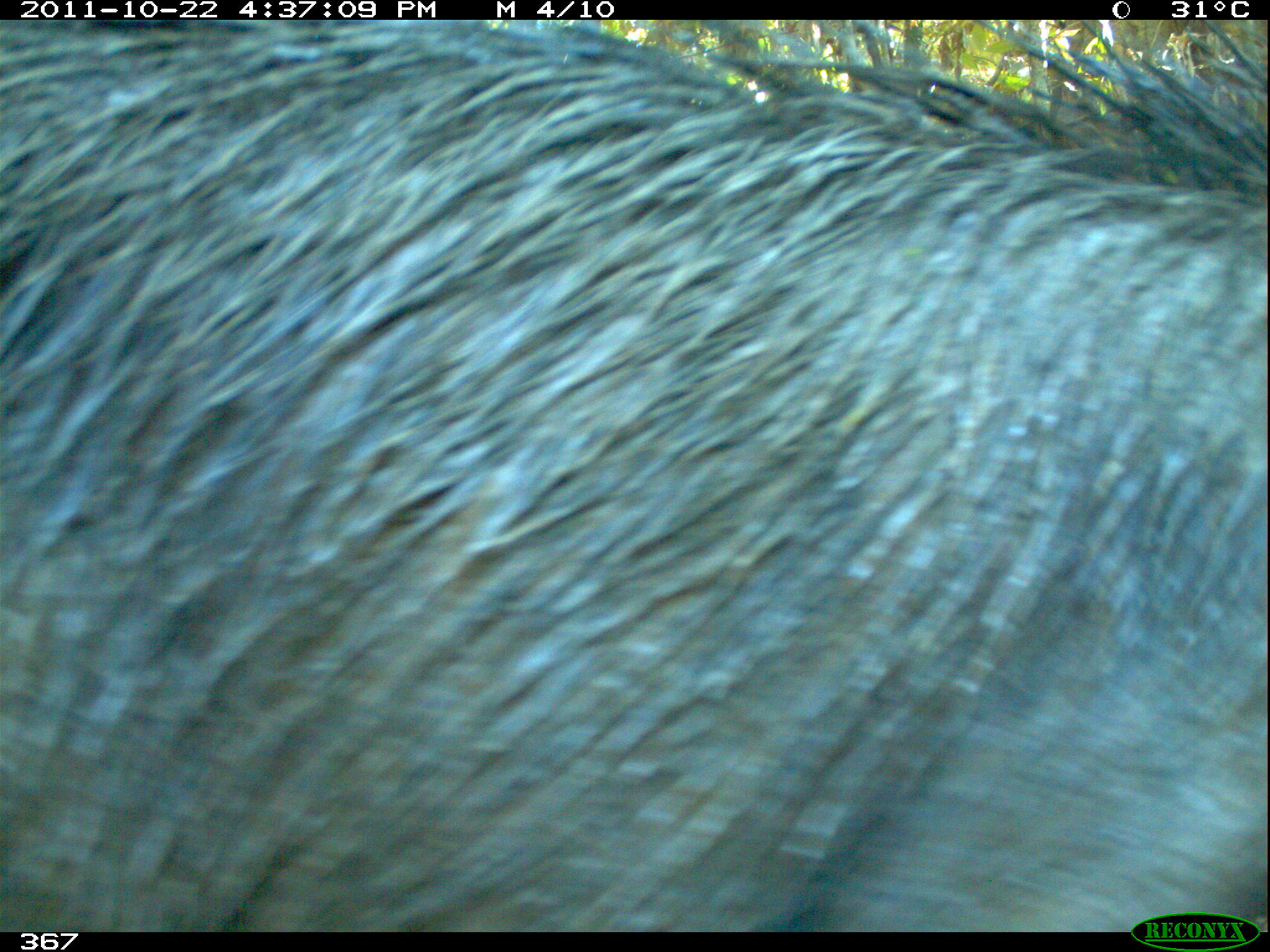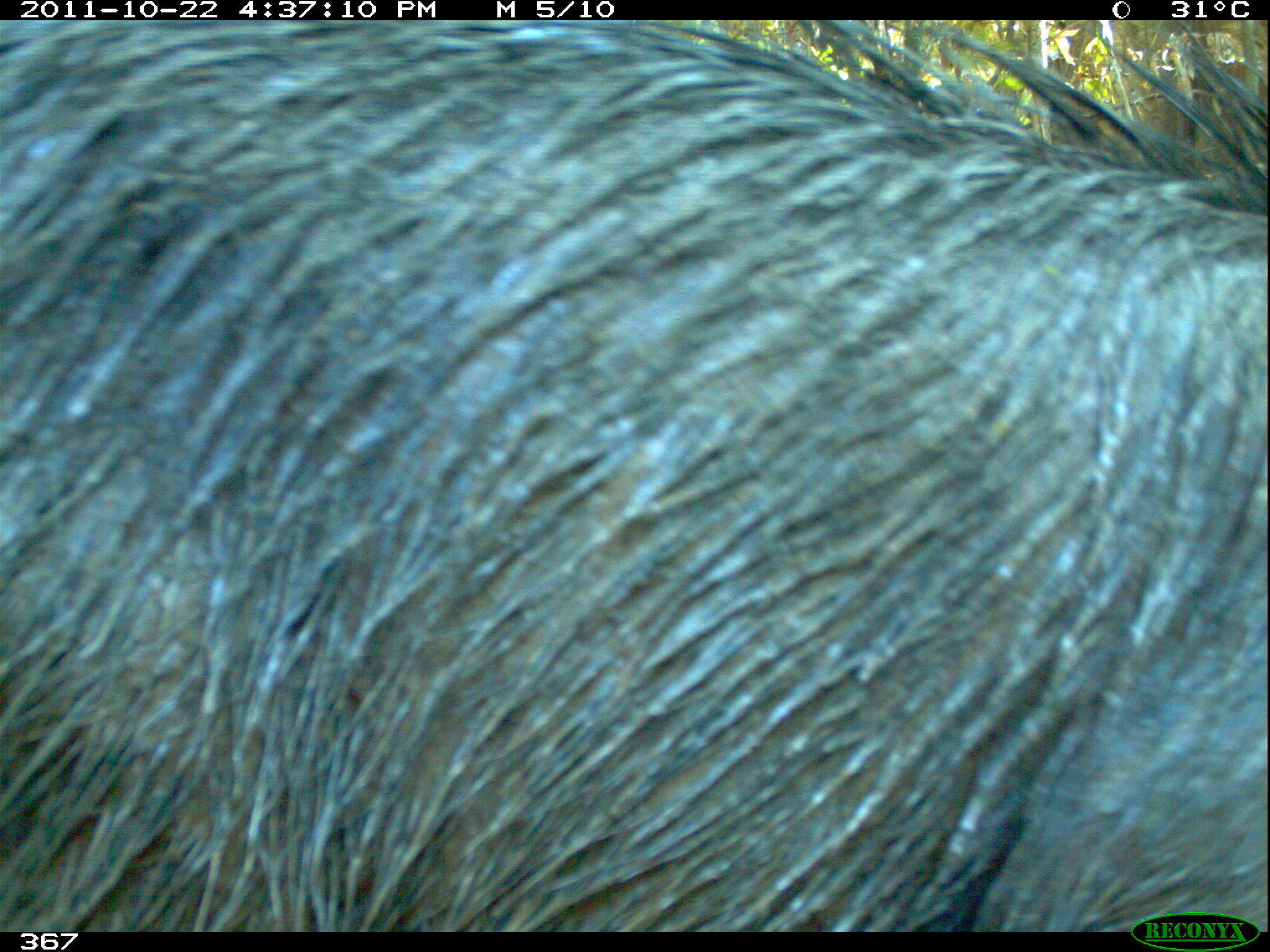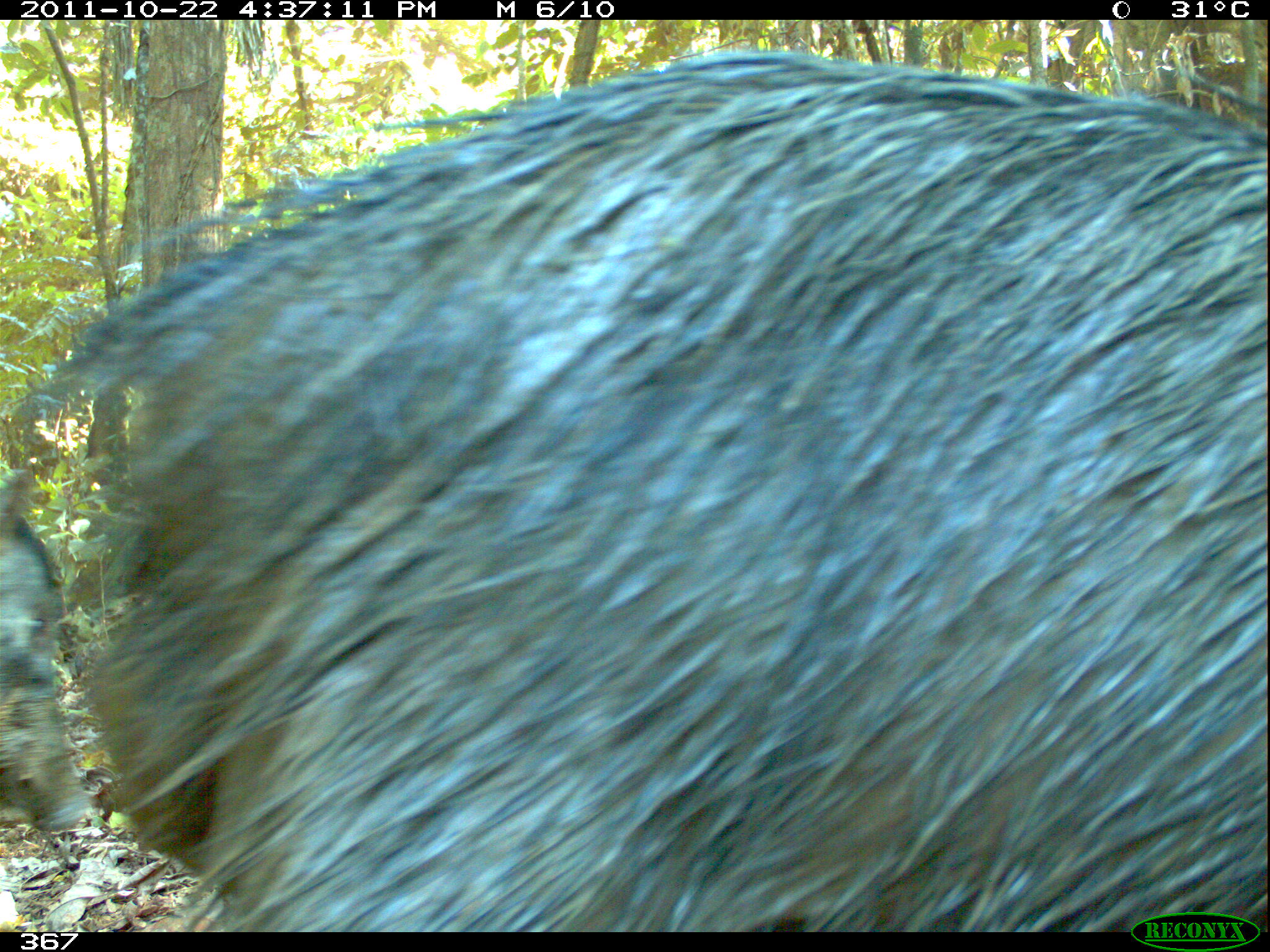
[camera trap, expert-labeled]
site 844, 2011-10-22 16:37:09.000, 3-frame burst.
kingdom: Animalia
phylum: Chordata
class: Mammalia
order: Artiodactyla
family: Tayassuidae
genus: Tayassu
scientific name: Tayassu pecari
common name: white-lipped peccary